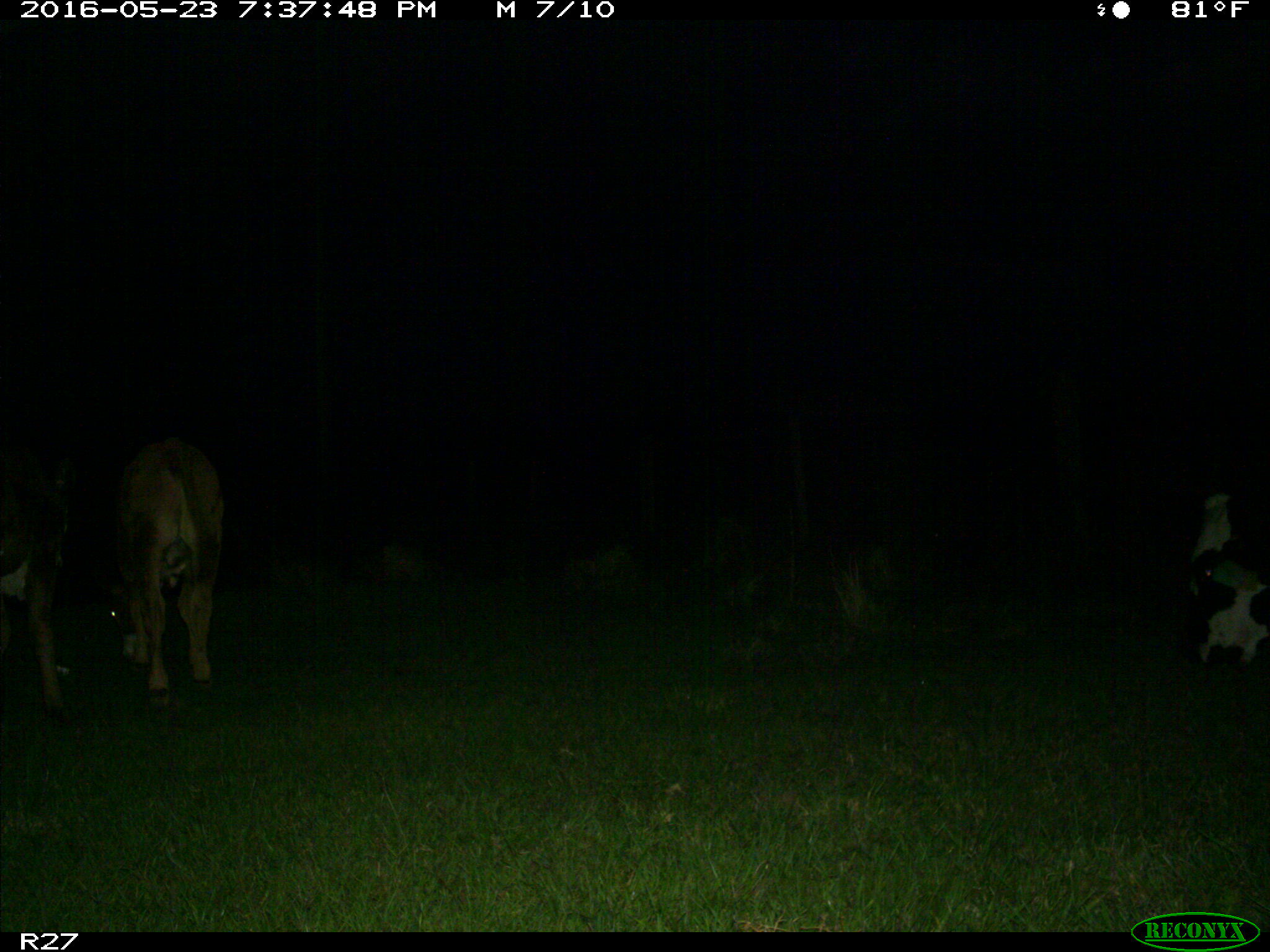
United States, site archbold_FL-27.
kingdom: Animalia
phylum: Chordata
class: Mammalia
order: Artiodactyla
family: Bovidae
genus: Bos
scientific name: Bos taurus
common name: domestic cow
Bos taurus (domestic cow).